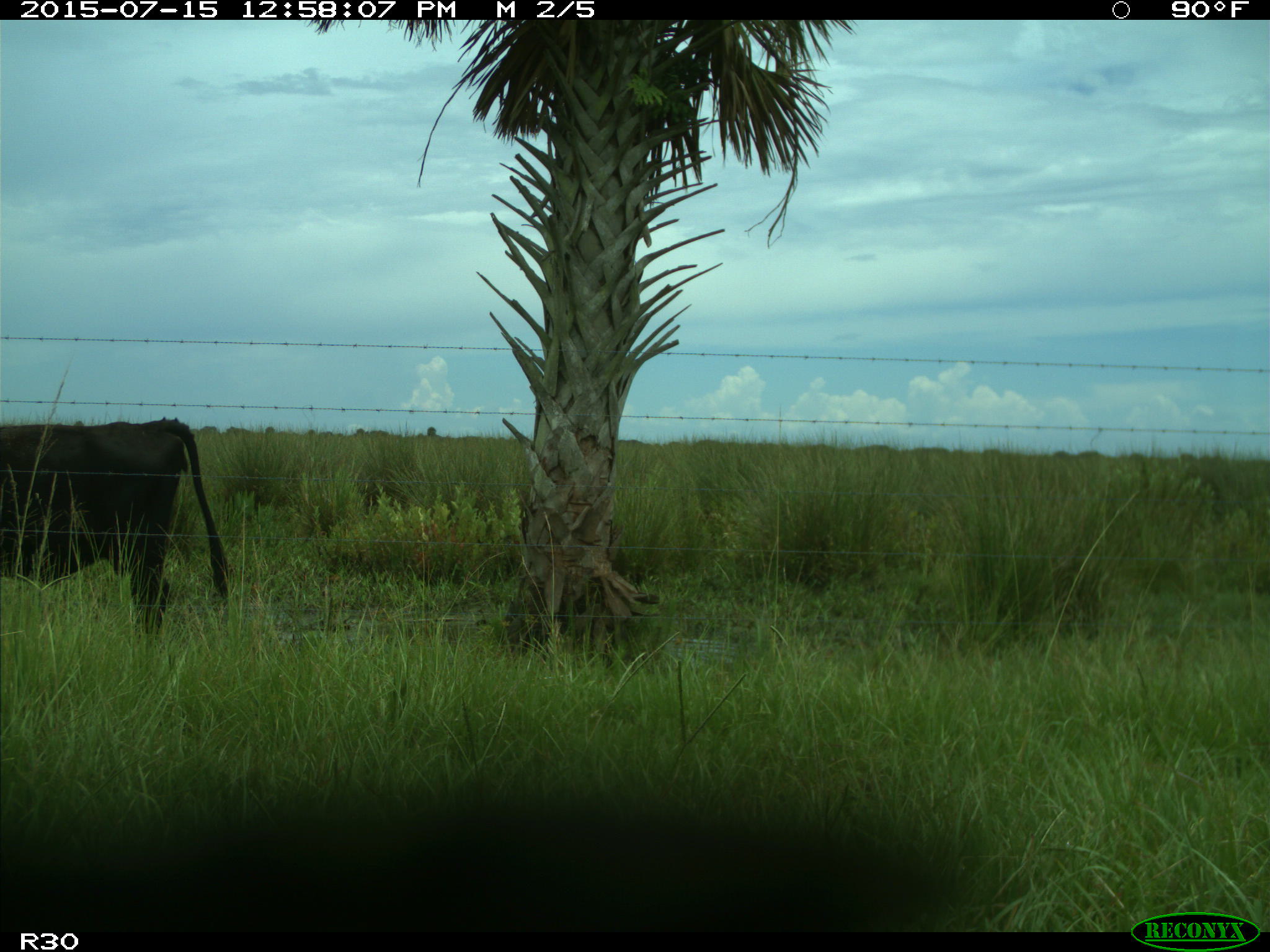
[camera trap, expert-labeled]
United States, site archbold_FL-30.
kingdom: Animalia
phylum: Chordata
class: Mammalia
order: Artiodactyla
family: Bovidae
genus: Bos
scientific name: Bos taurus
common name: domestic cow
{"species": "Bos taurus (domestic cow)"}